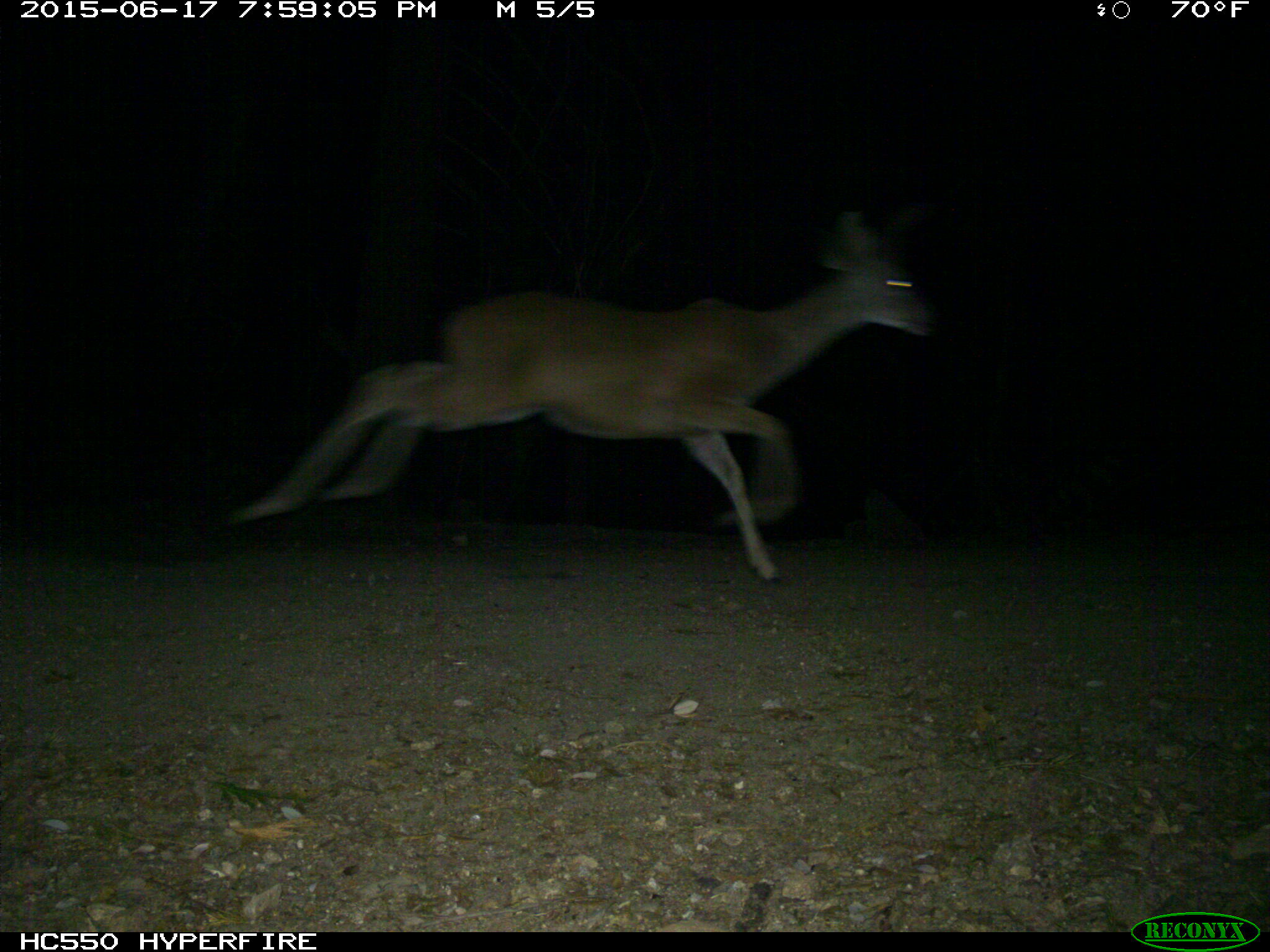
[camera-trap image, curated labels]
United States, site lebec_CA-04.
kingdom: Animalia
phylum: Chordata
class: Mammalia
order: Artiodactyla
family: Cervidae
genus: Odocoileus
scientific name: Odocoileus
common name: deer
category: unidentified deer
Unidentified deer (deer) (Odocoileus).